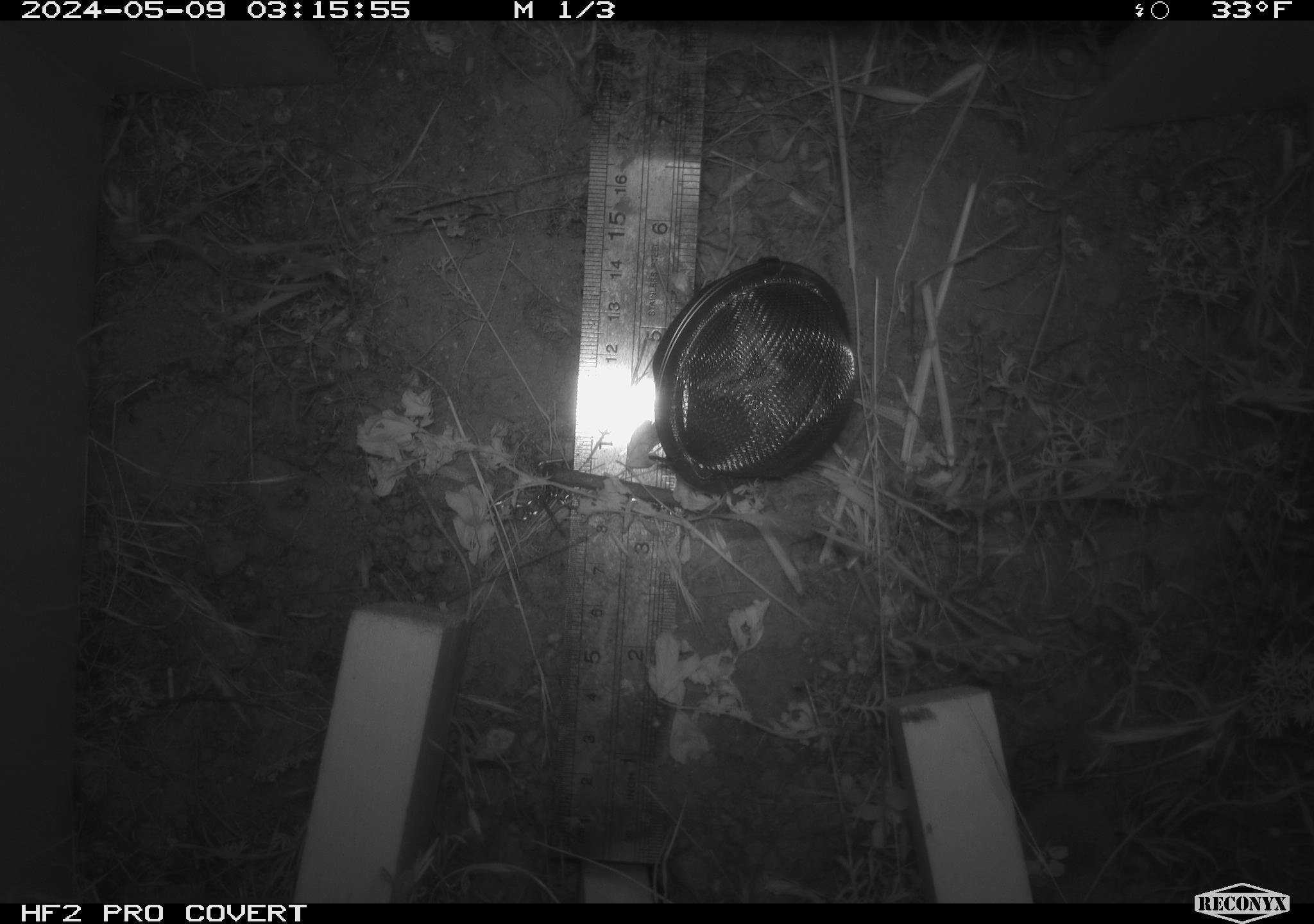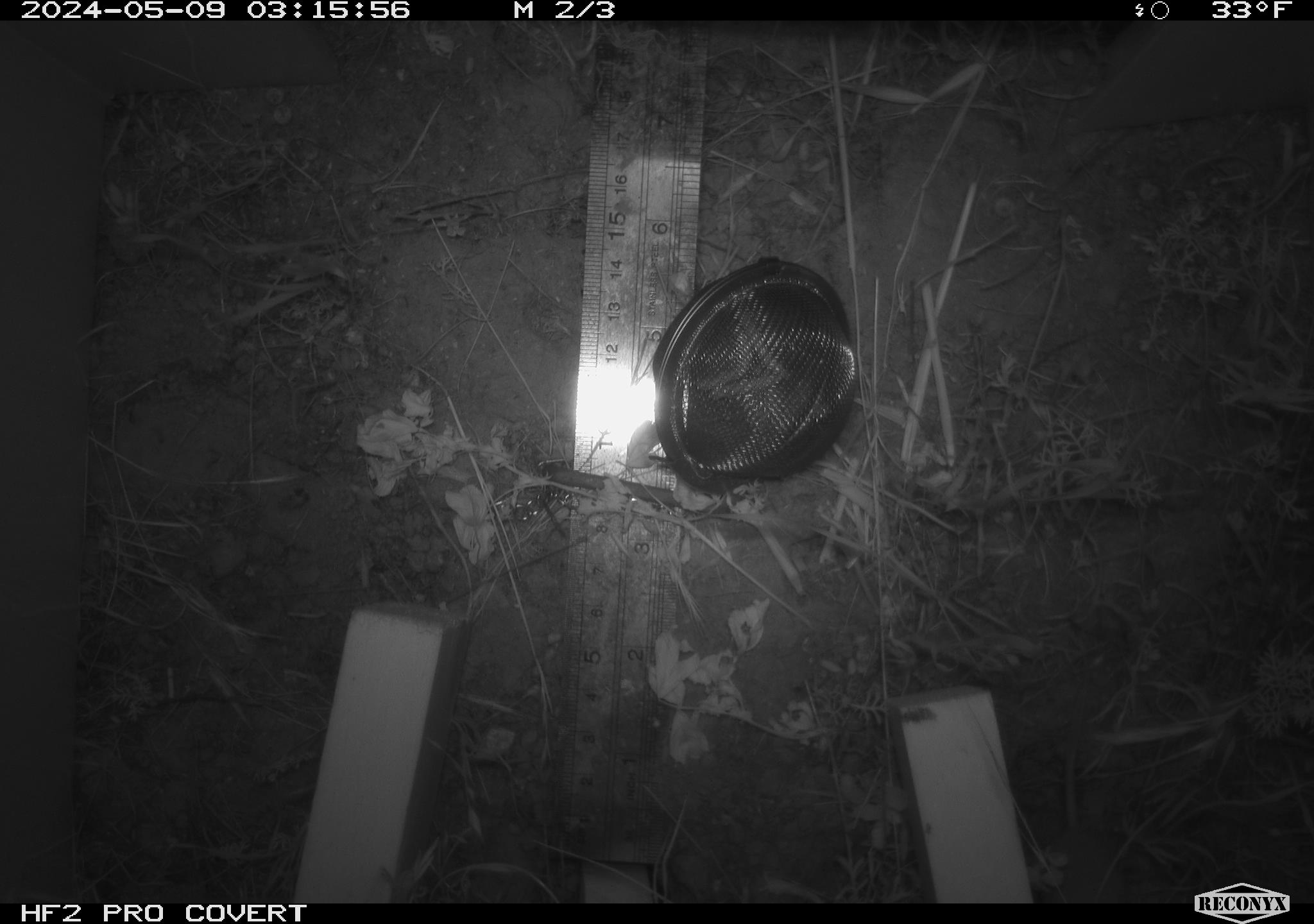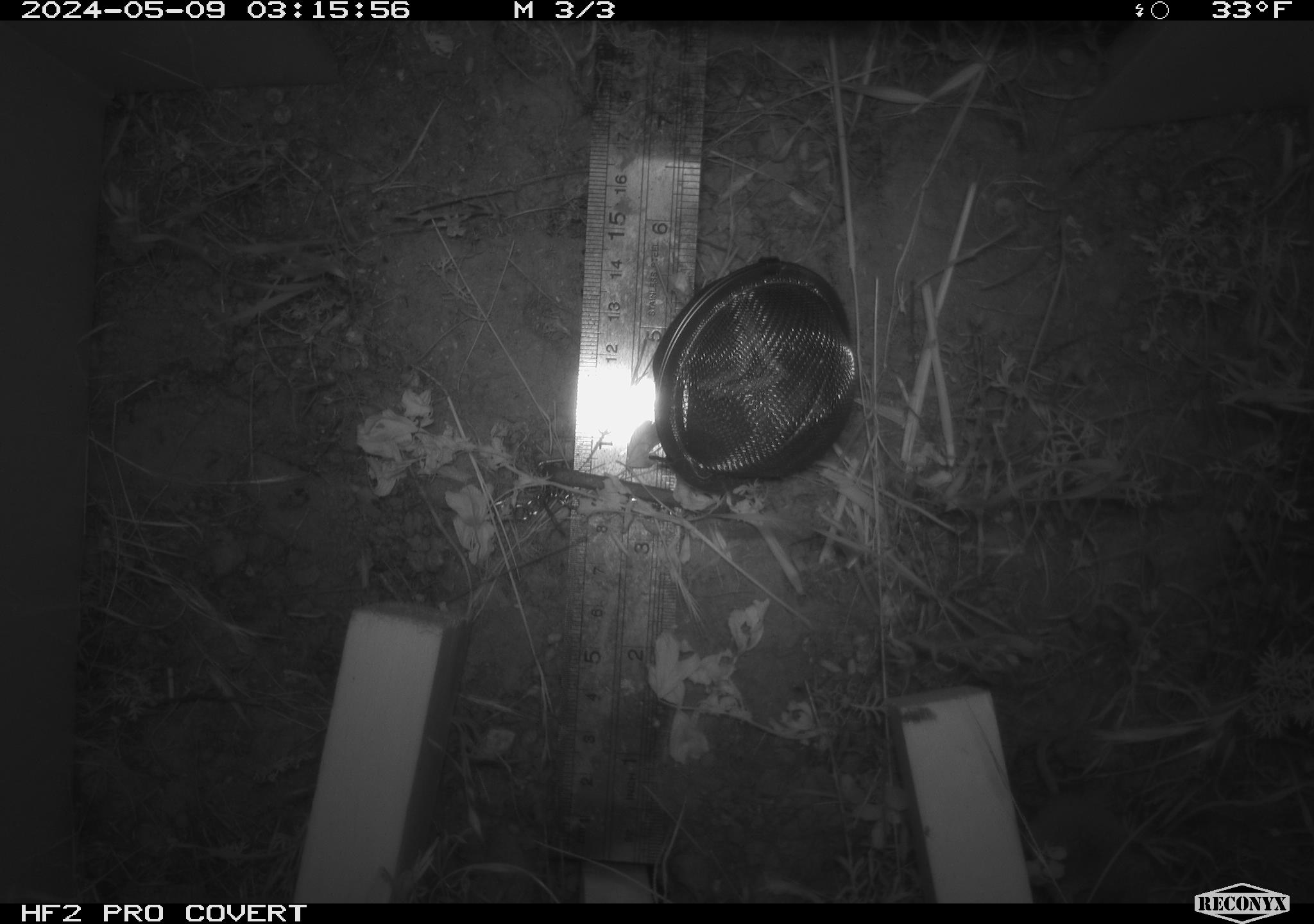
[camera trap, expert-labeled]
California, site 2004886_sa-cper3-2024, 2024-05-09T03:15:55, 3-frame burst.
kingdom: Animalia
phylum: Chordata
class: Mammalia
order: Rodentia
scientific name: Rodentia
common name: rodent